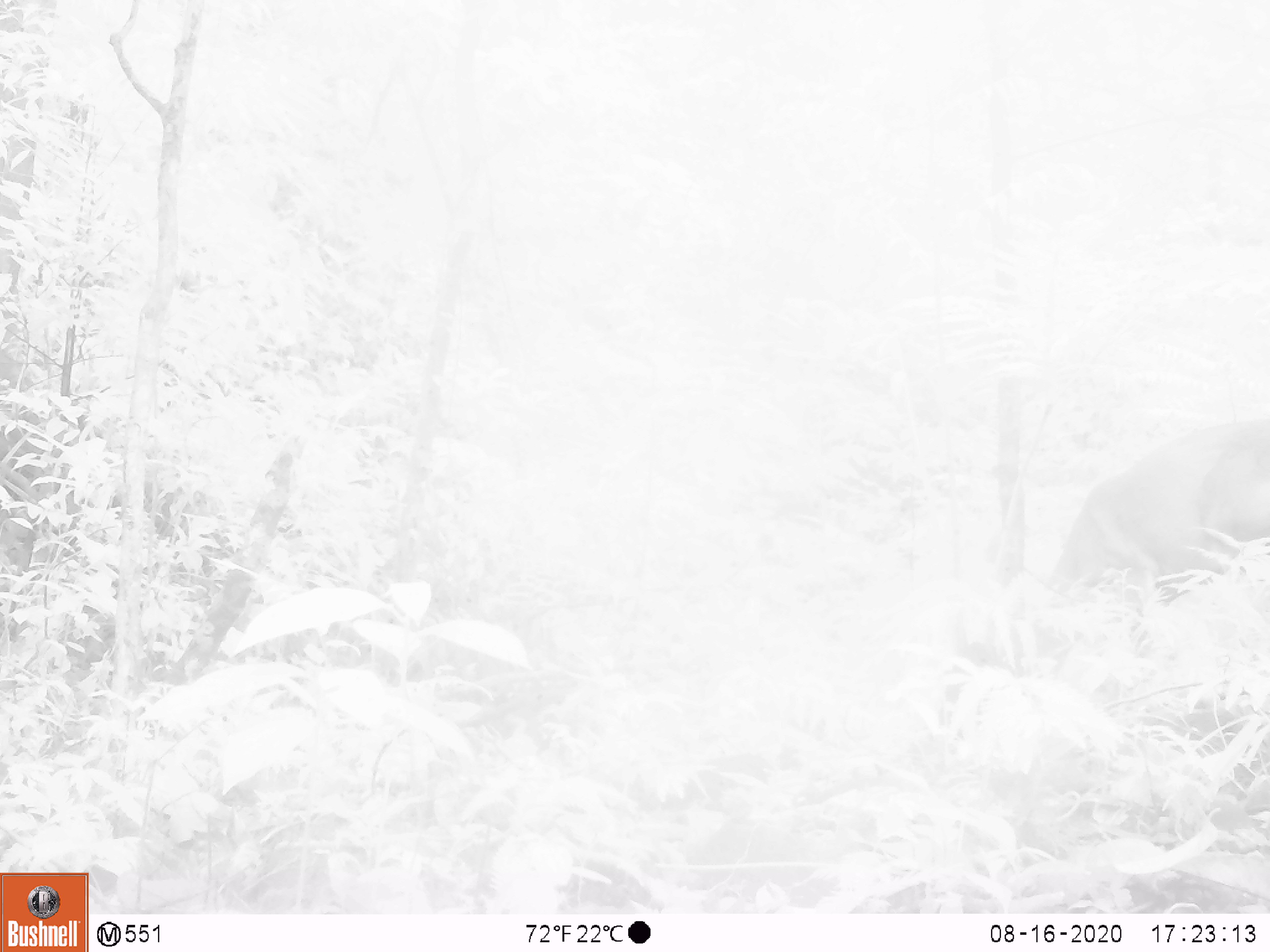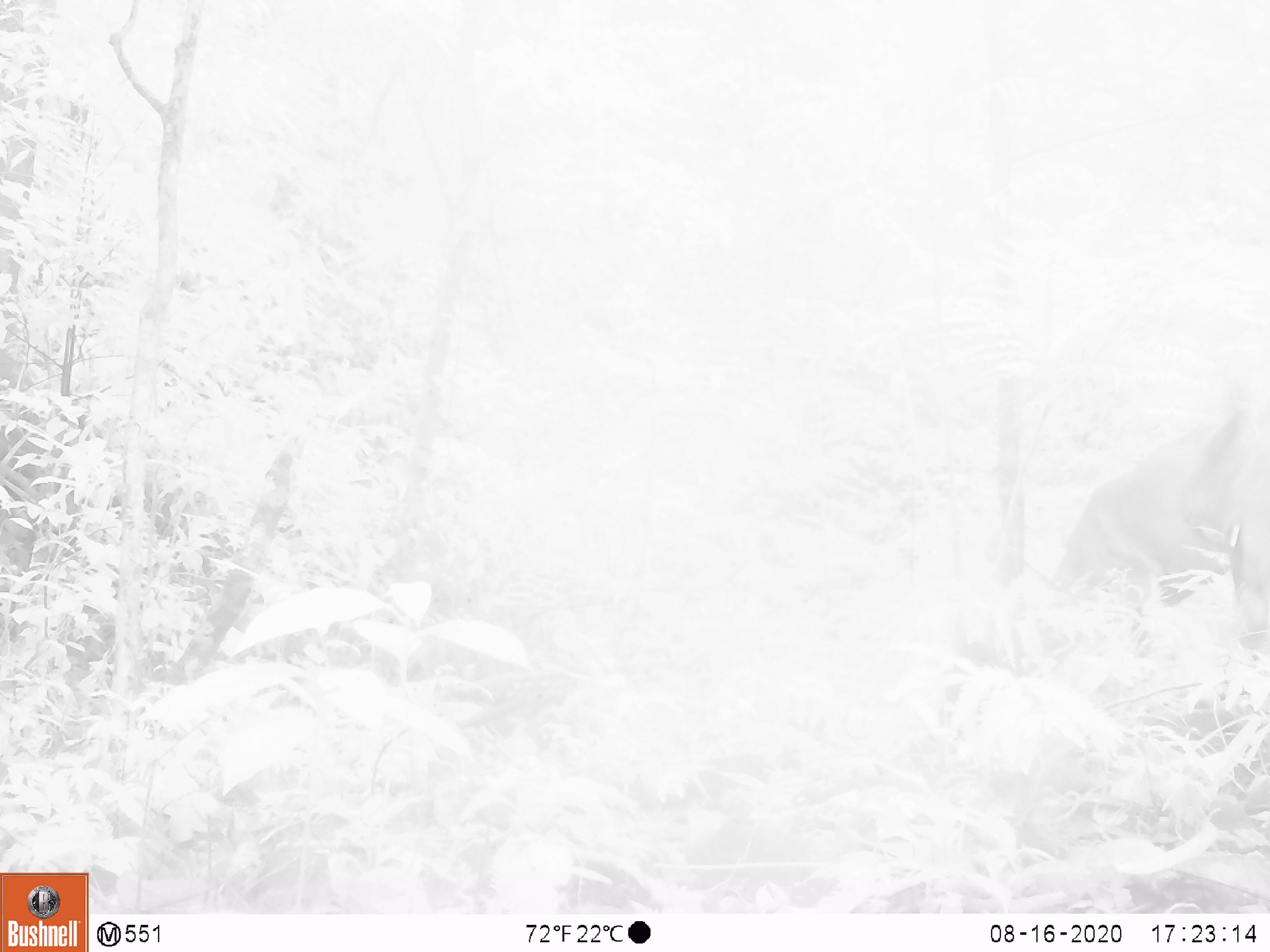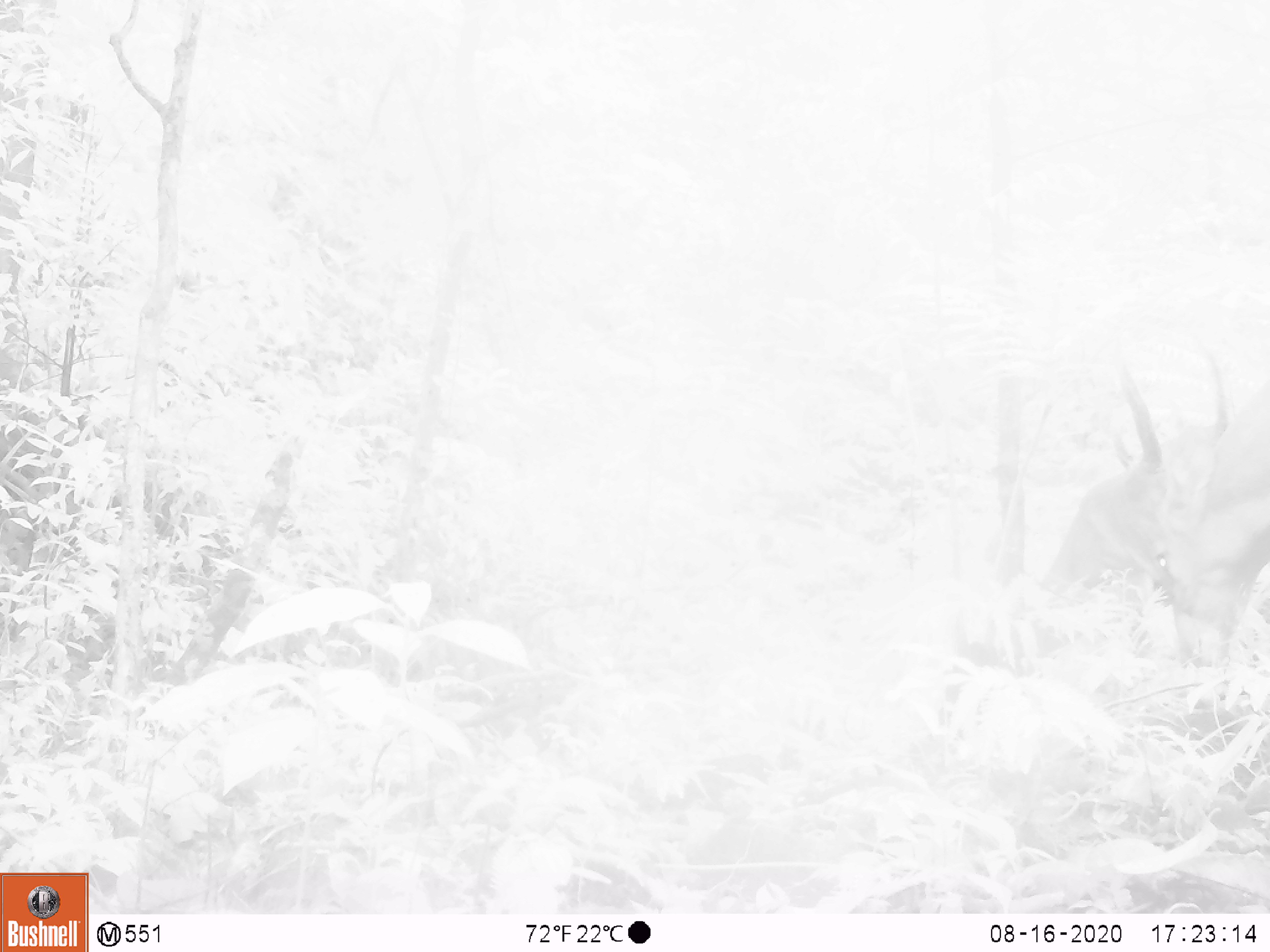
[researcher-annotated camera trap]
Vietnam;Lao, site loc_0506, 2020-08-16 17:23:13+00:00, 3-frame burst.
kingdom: Animalia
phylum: Chordata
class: Mammalia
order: Artiodactyla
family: Cervidae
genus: Muntiacus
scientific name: Muntiacus vuquangensis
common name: large-antlered muntjac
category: large antlered muntjac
Large antlered muntjac (large-antlered muntjac) (Muntiacus vuquangensis). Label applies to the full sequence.